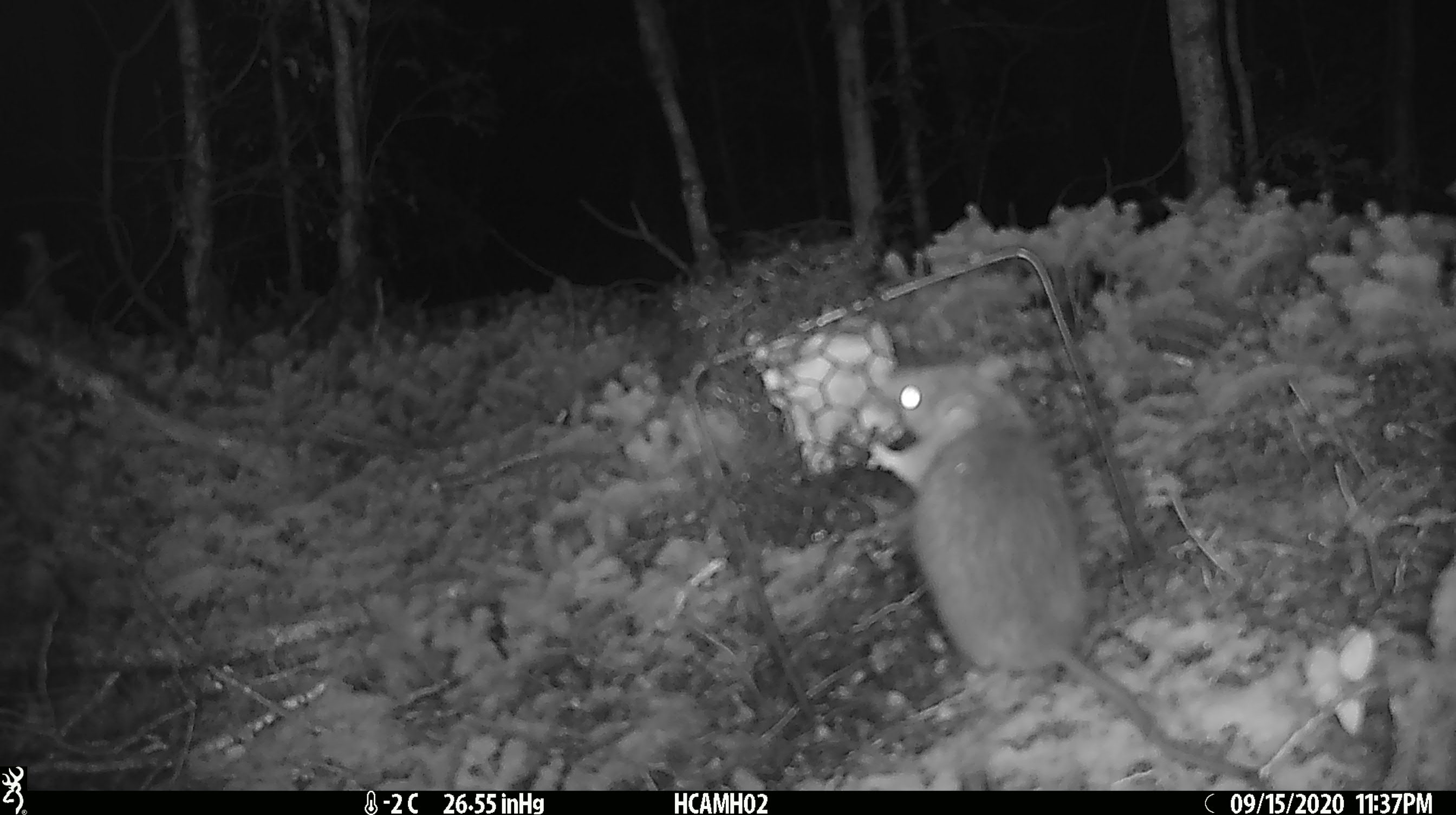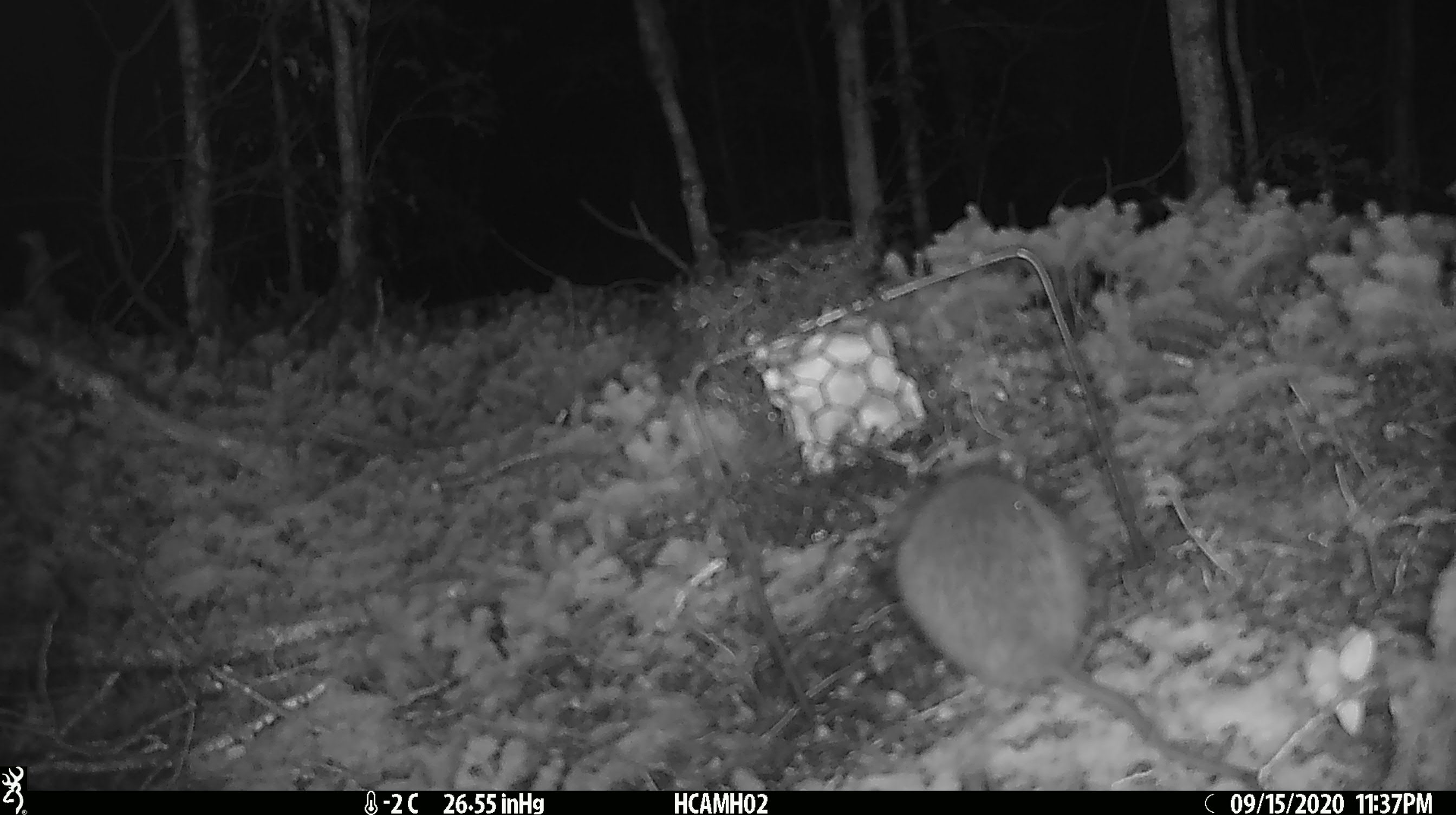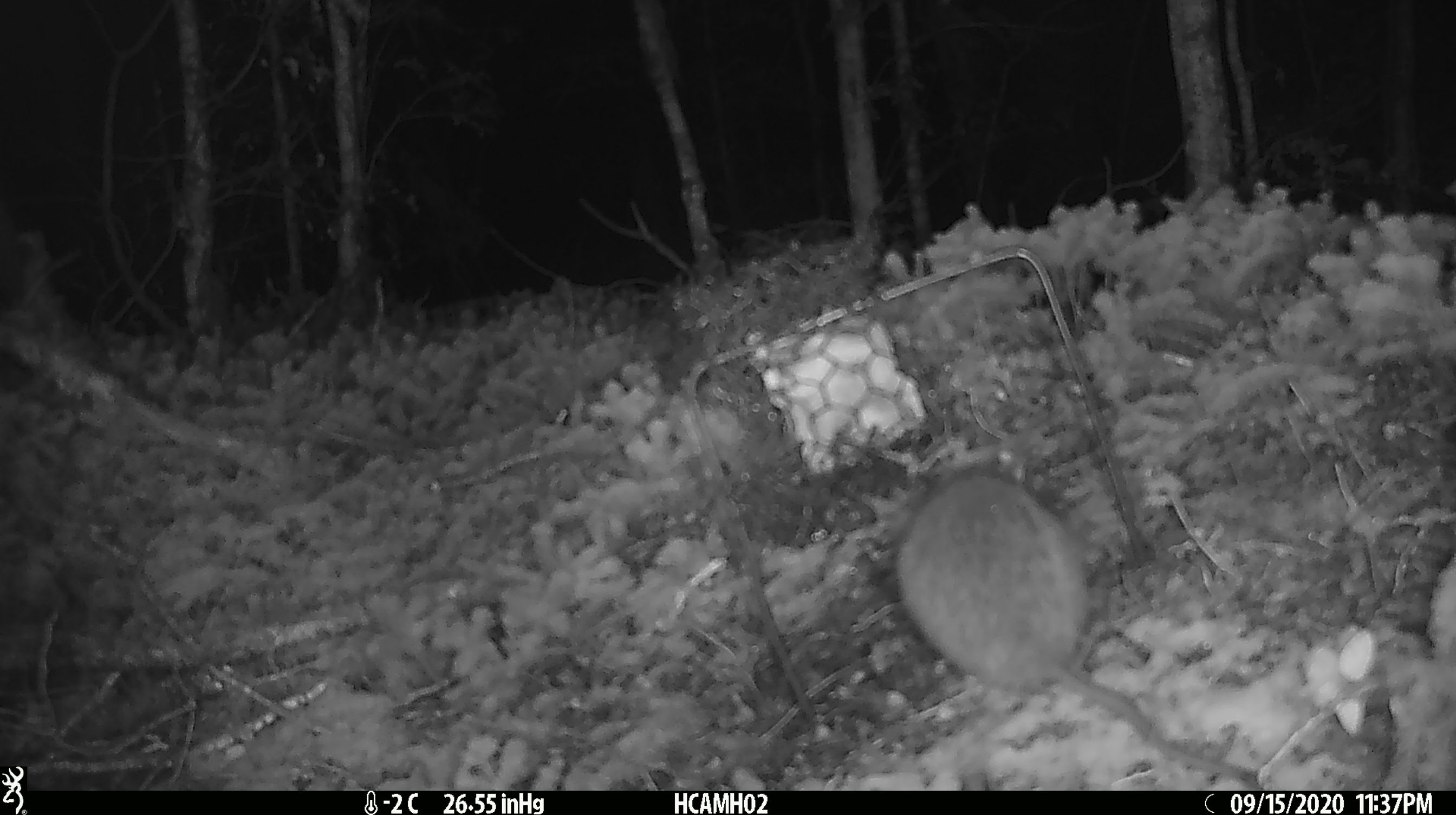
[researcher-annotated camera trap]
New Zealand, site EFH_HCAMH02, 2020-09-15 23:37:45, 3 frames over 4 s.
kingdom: Animalia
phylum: Chordata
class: Mammalia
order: Rodentia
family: Muridae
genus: Rattus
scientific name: Rattus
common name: rat